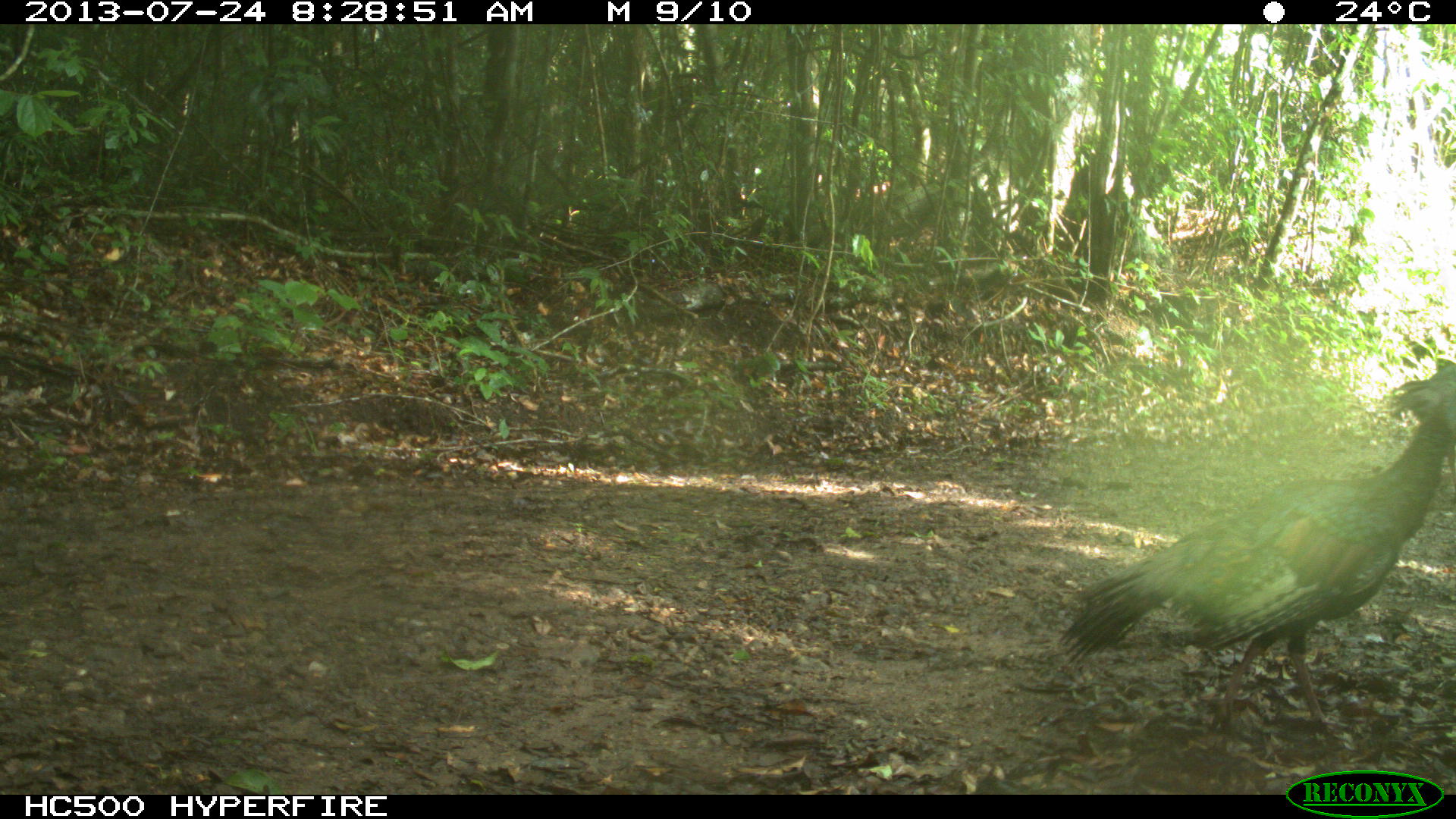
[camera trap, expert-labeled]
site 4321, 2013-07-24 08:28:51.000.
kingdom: Animalia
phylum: Chordata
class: Aves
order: Galliformes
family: Phasianidae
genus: Meleagris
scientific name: Meleagris ocellata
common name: ocellated turkey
Meleagris ocellata (ocellated turkey), count 2.